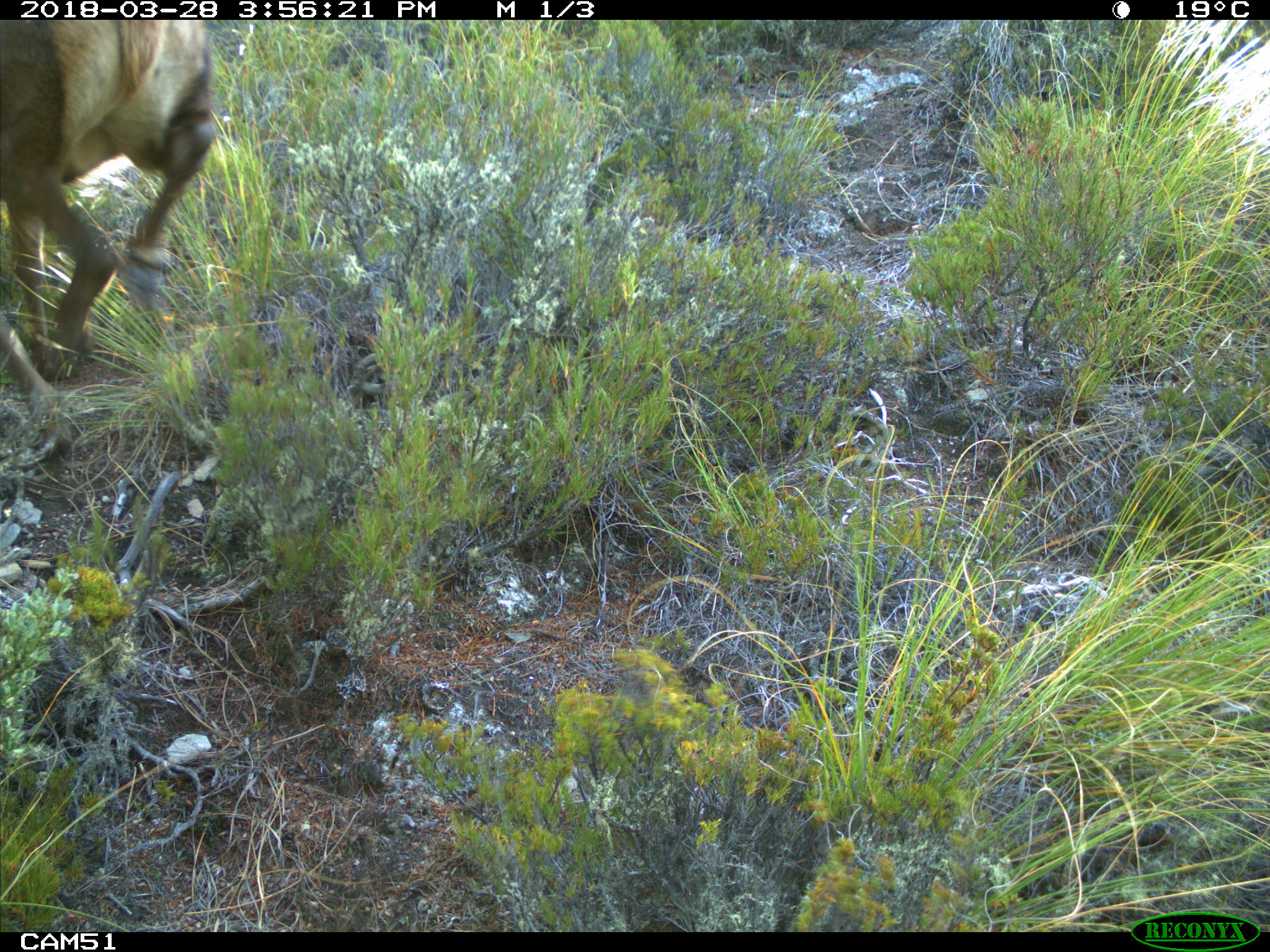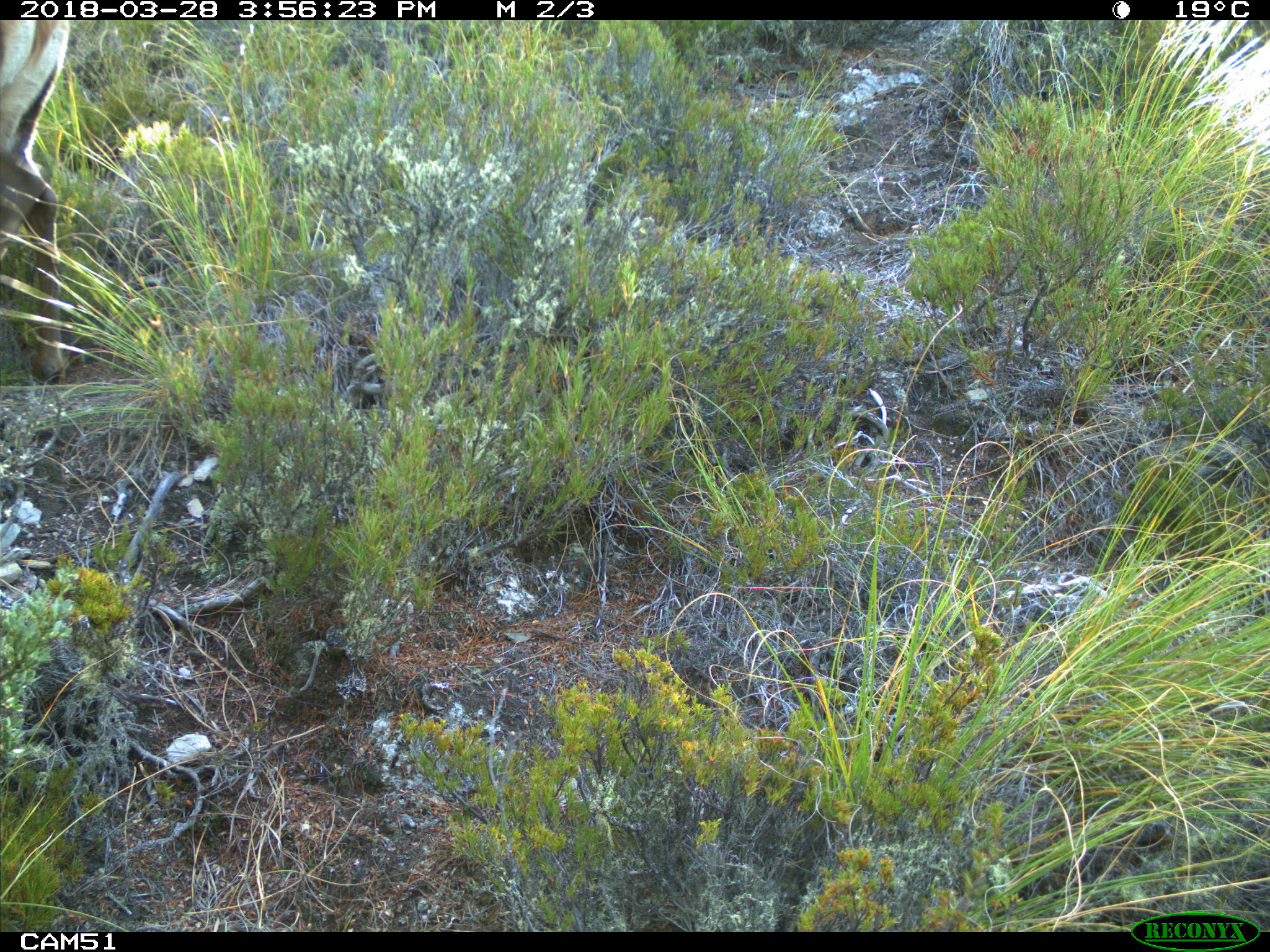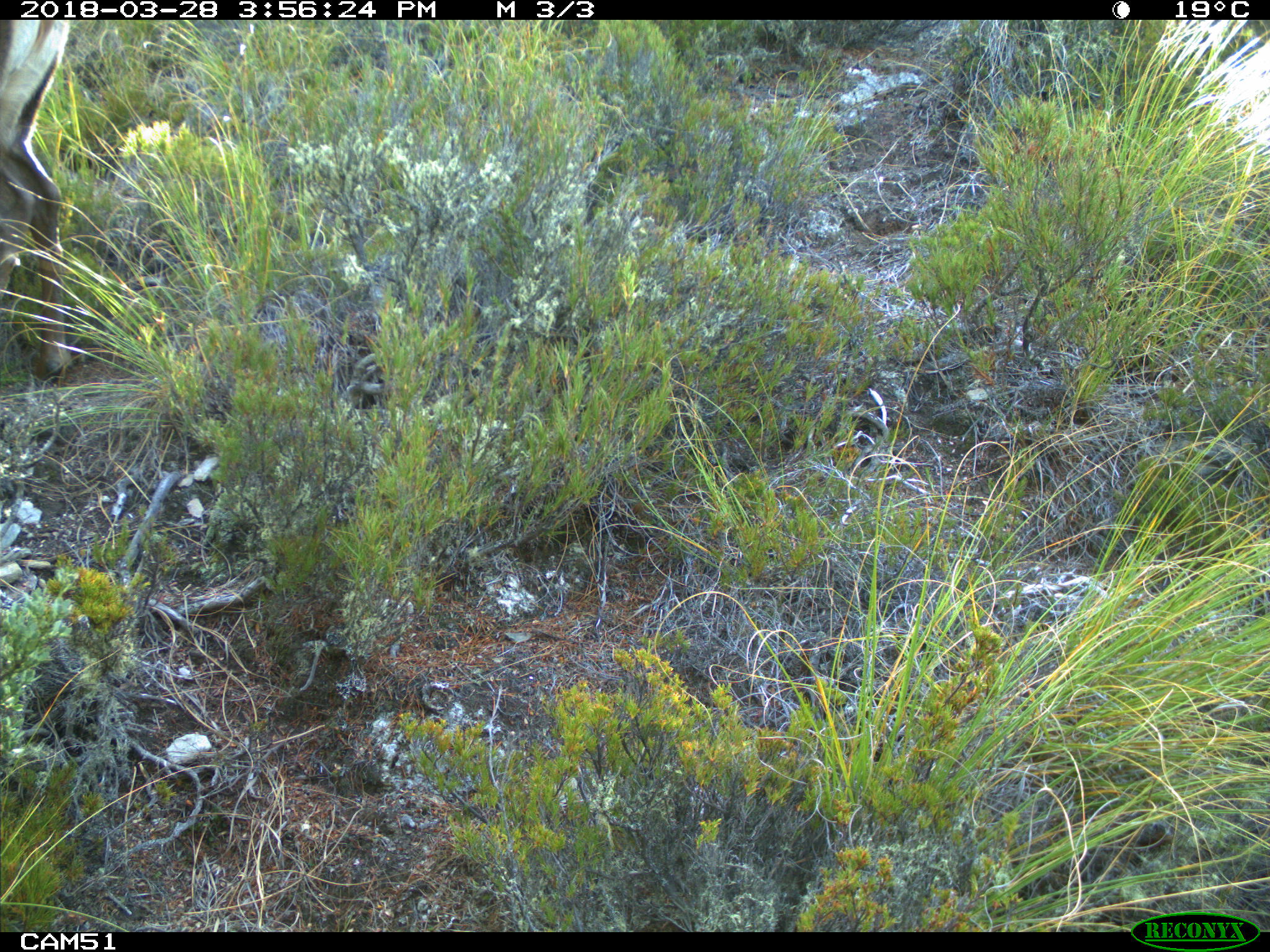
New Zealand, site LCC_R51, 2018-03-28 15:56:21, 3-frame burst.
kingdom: Animalia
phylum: Chordata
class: Mammalia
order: Artiodactyla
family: Cervidae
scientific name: Cervidae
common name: deer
Deer (Cervidae).